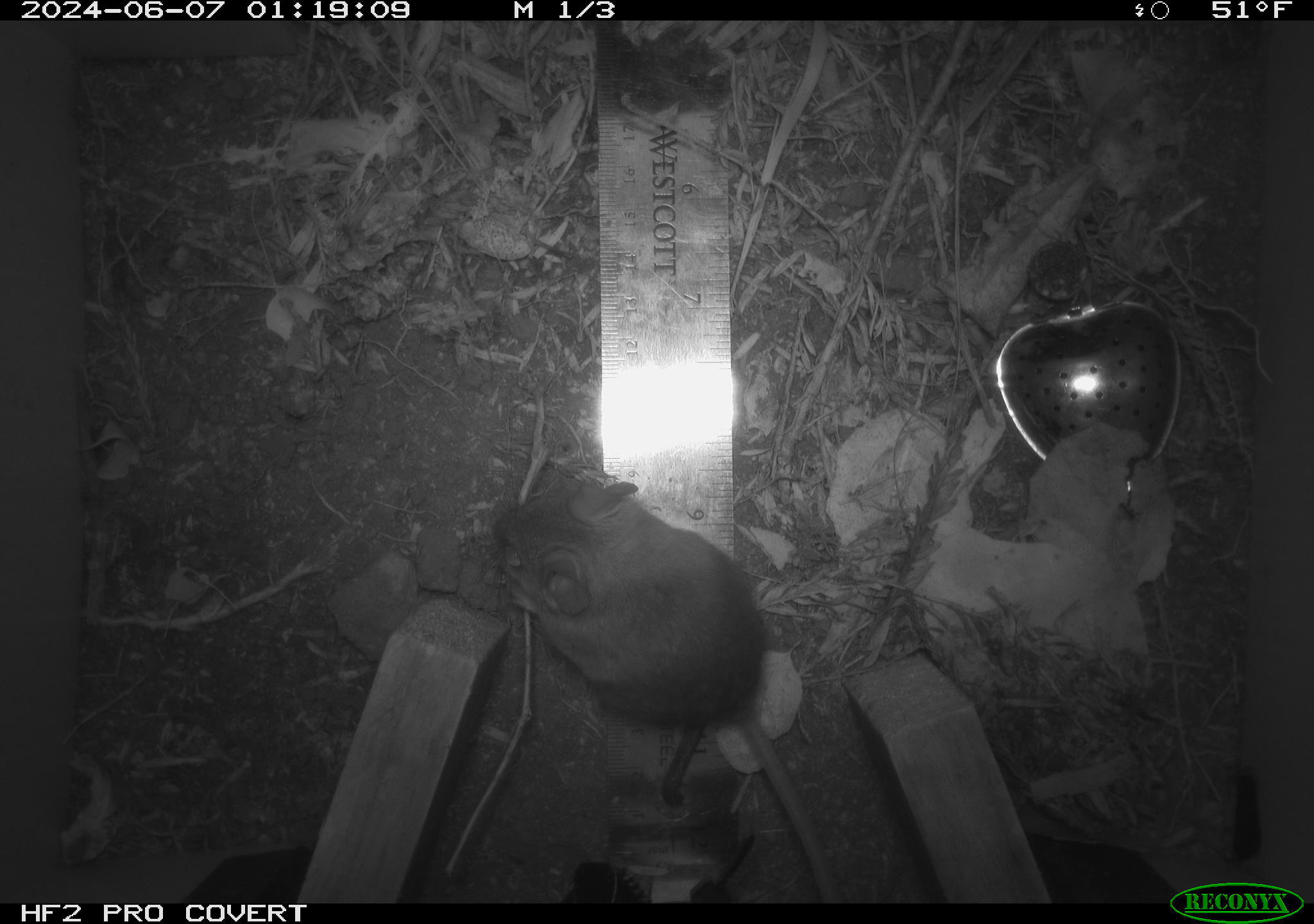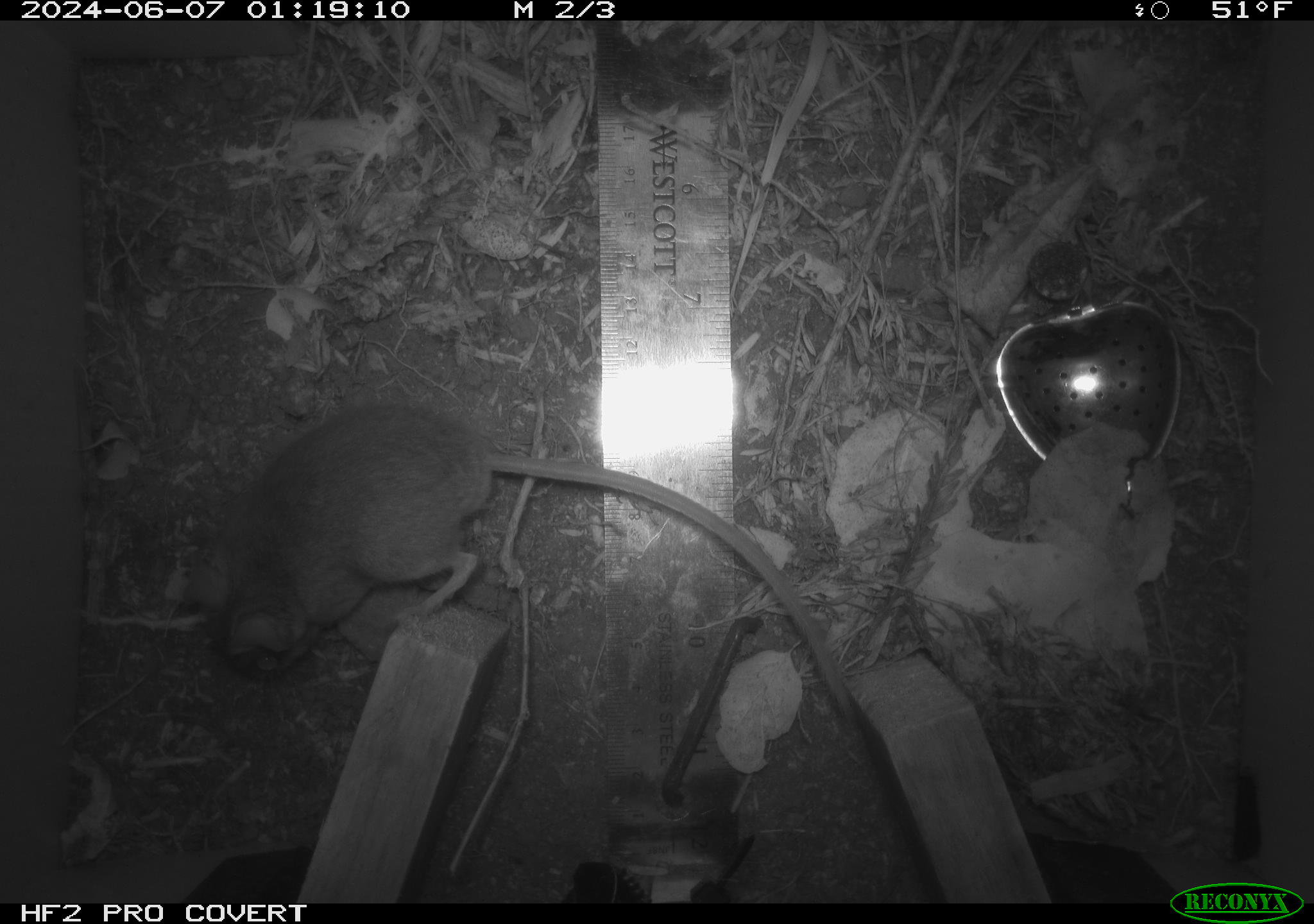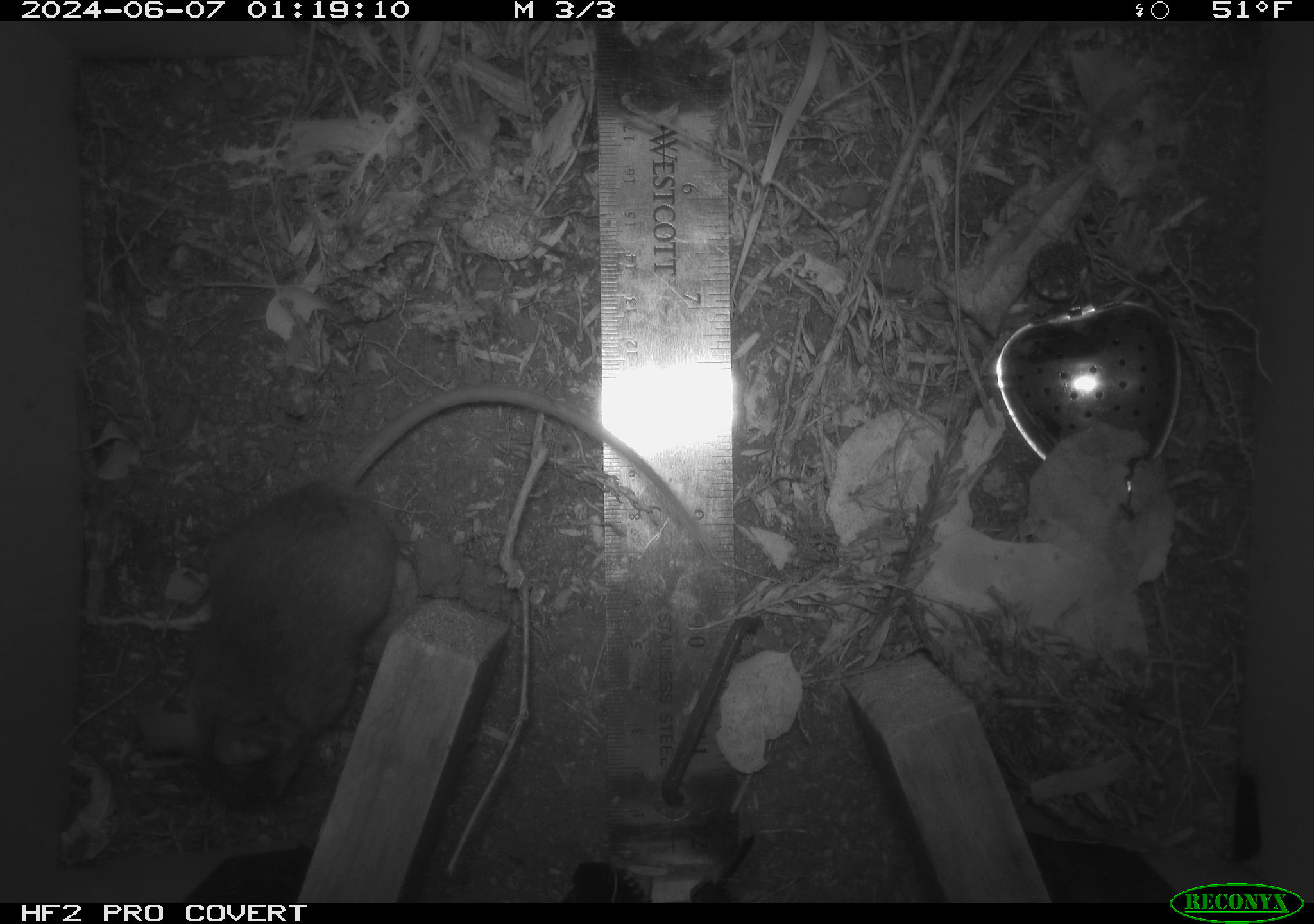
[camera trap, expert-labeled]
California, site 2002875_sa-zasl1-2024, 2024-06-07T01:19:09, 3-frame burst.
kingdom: Animalia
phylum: Chordata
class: Mammalia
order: Rodentia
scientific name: Rodentia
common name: rodent